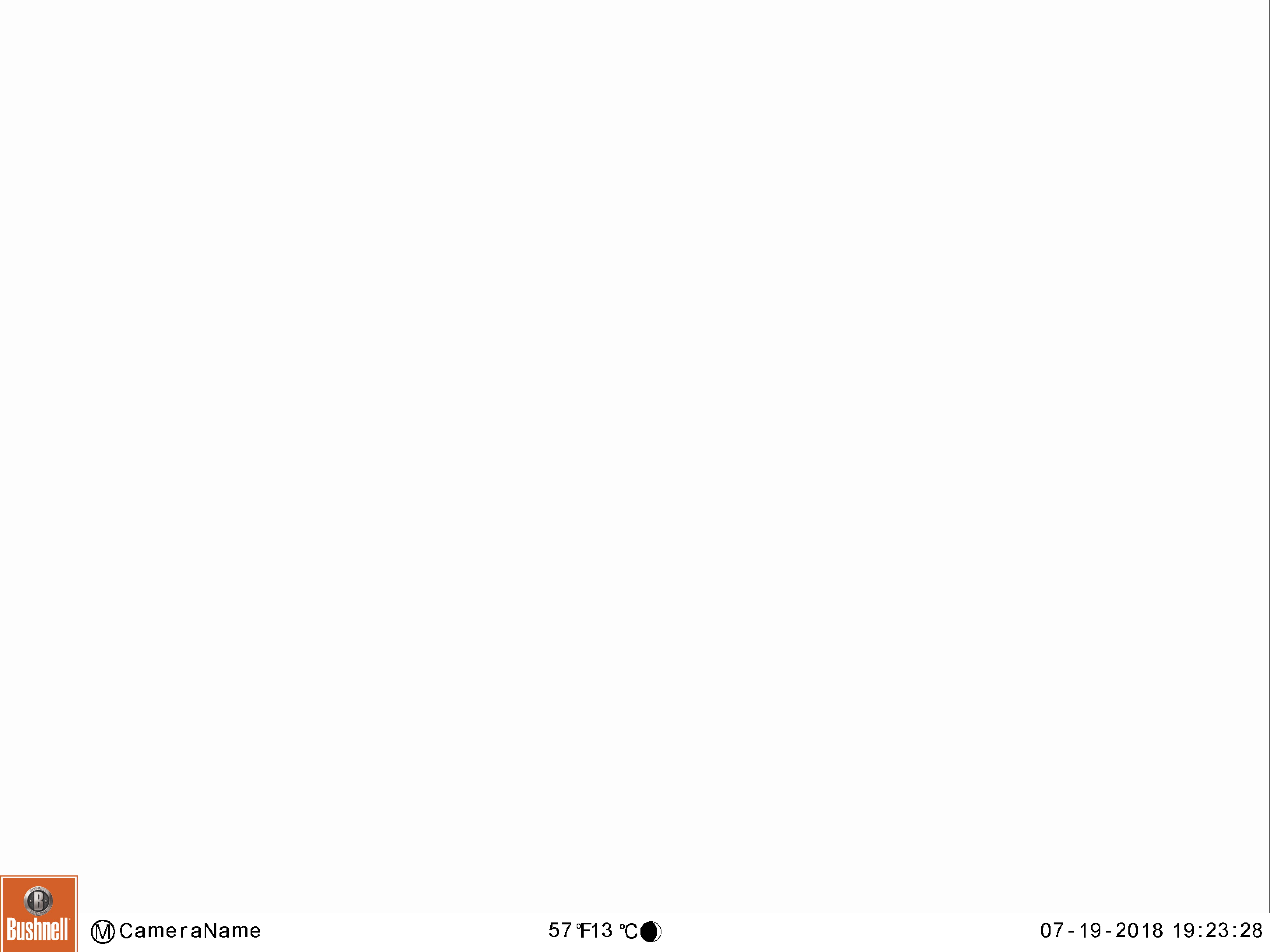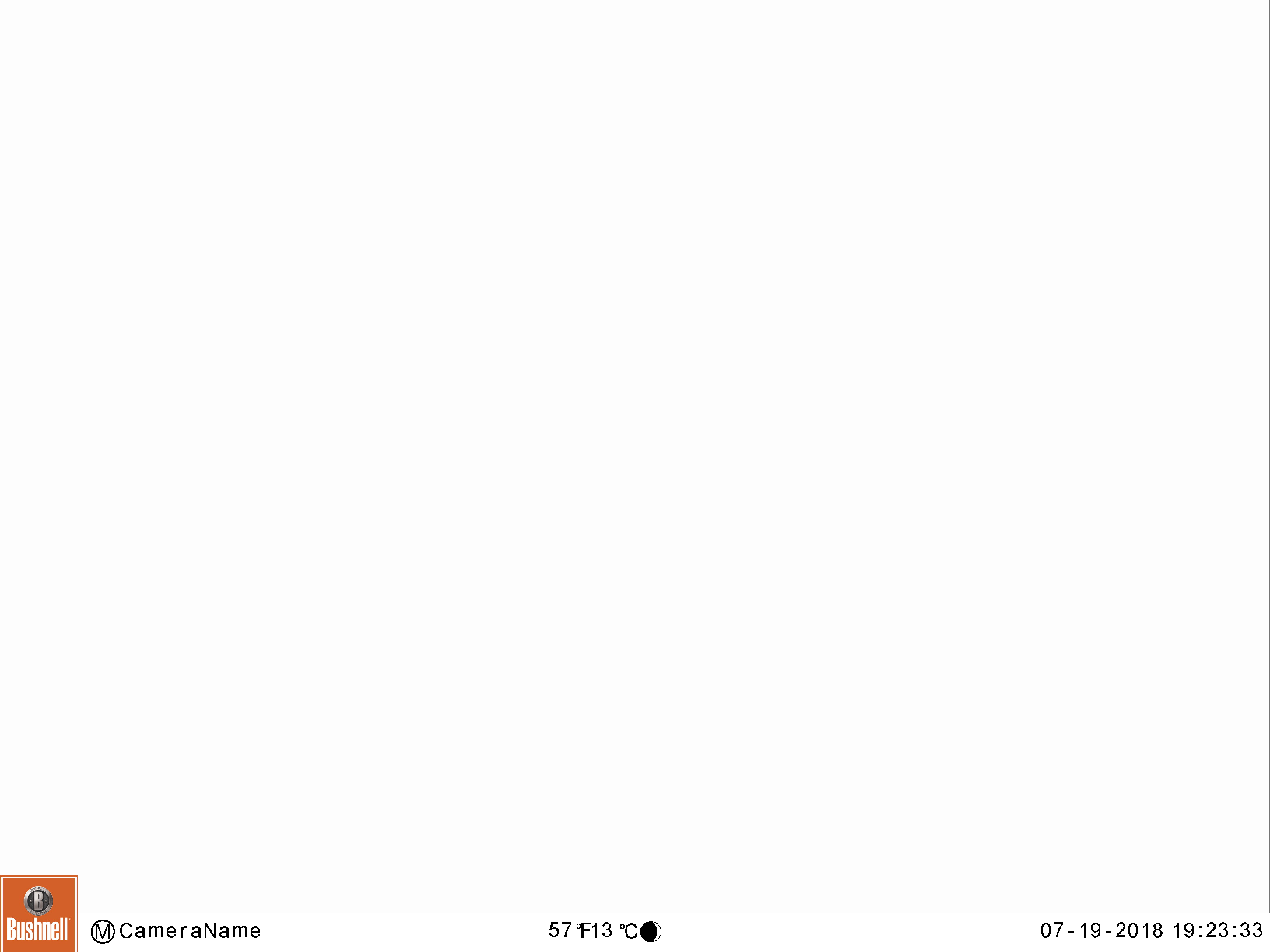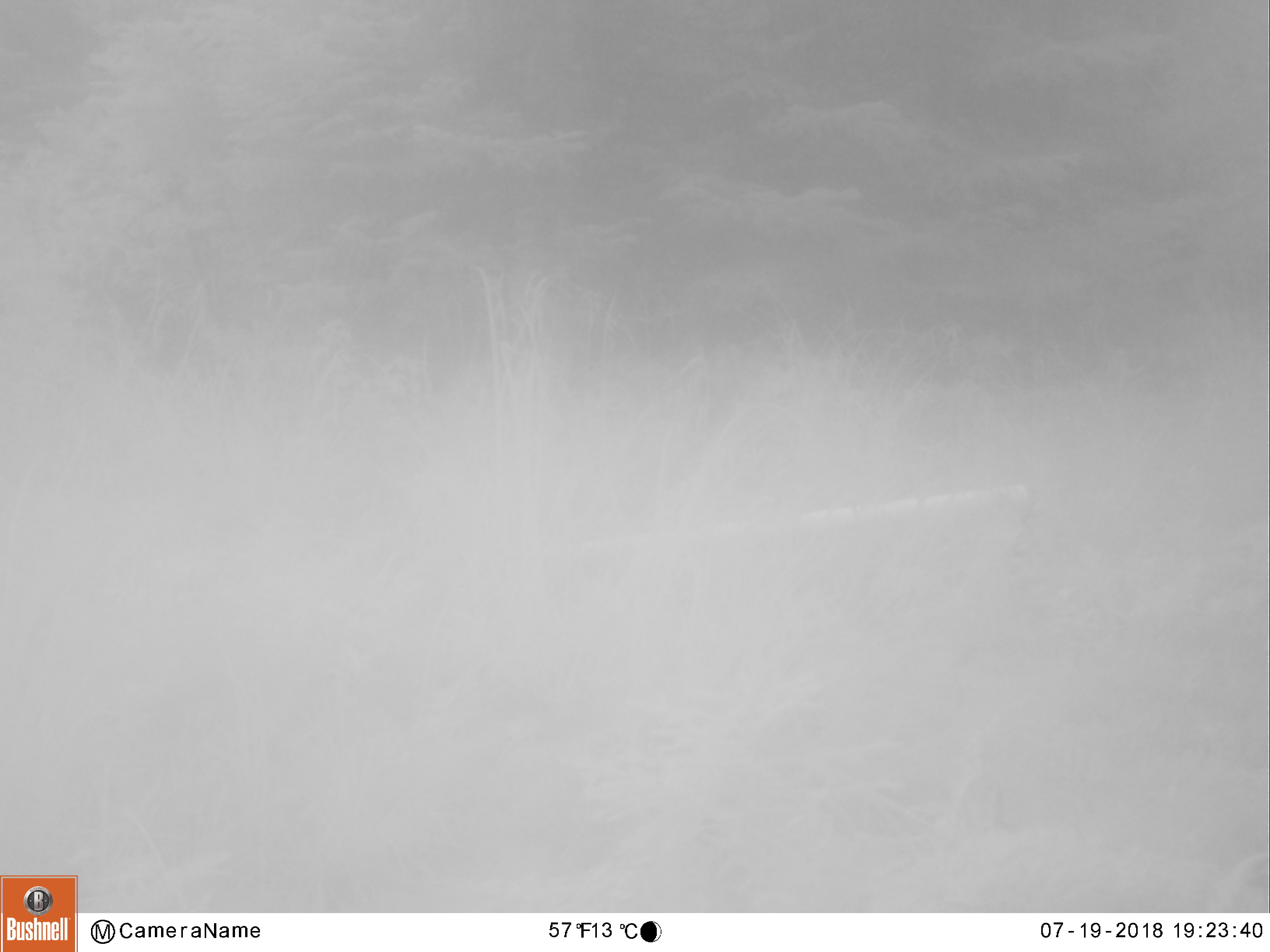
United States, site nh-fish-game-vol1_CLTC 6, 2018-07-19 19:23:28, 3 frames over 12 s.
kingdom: Animalia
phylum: Chordata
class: Mammalia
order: Artiodactyla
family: Cervidae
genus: Alces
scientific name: Alces alces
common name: moose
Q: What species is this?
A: Moose (Alces alces).